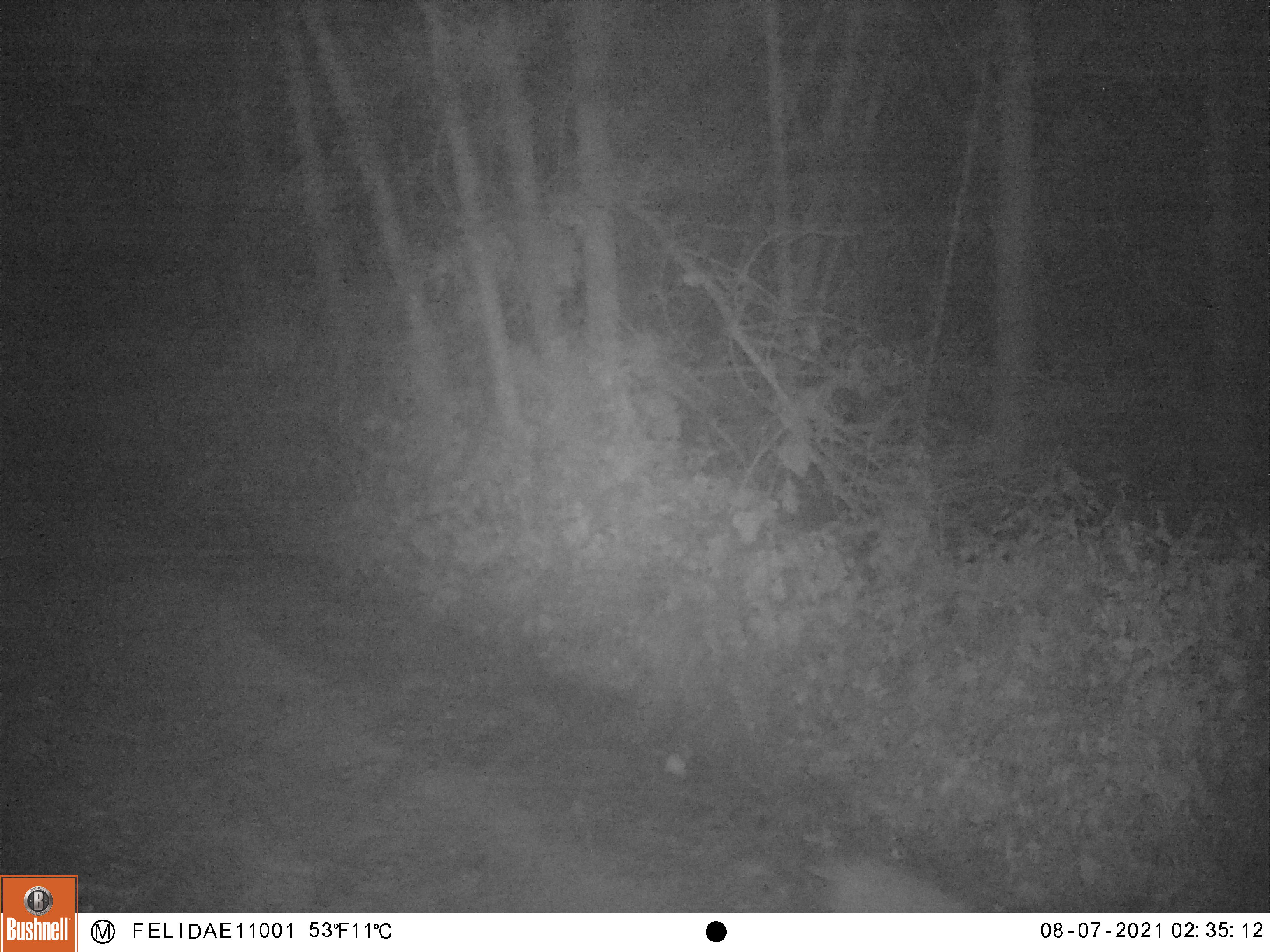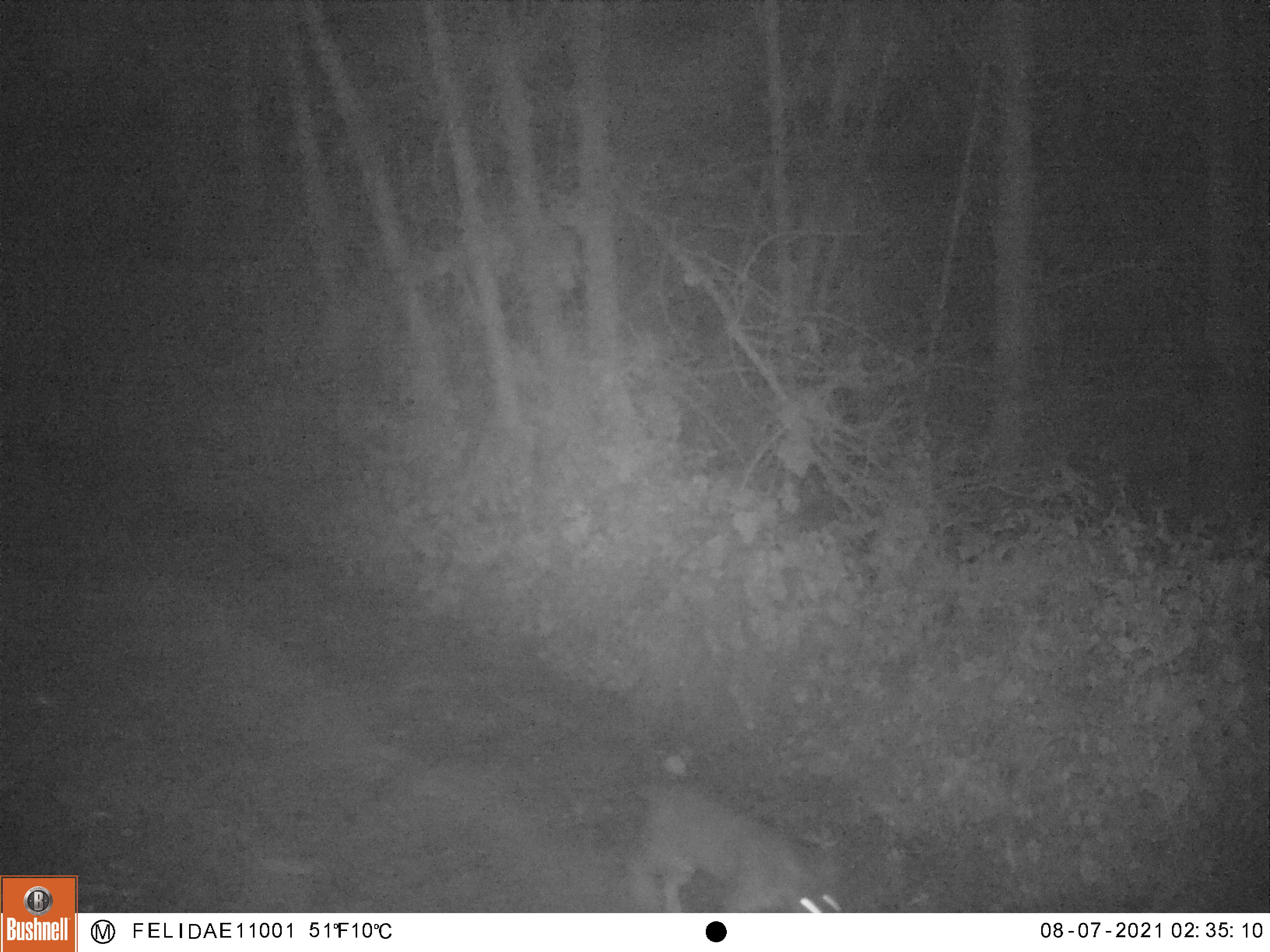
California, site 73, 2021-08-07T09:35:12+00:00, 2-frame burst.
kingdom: Animalia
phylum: Chordata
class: Mammalia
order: Carnivora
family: Felidae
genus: Lynx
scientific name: Lynx rufus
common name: bobcat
Bobcat (Lynx rufus).